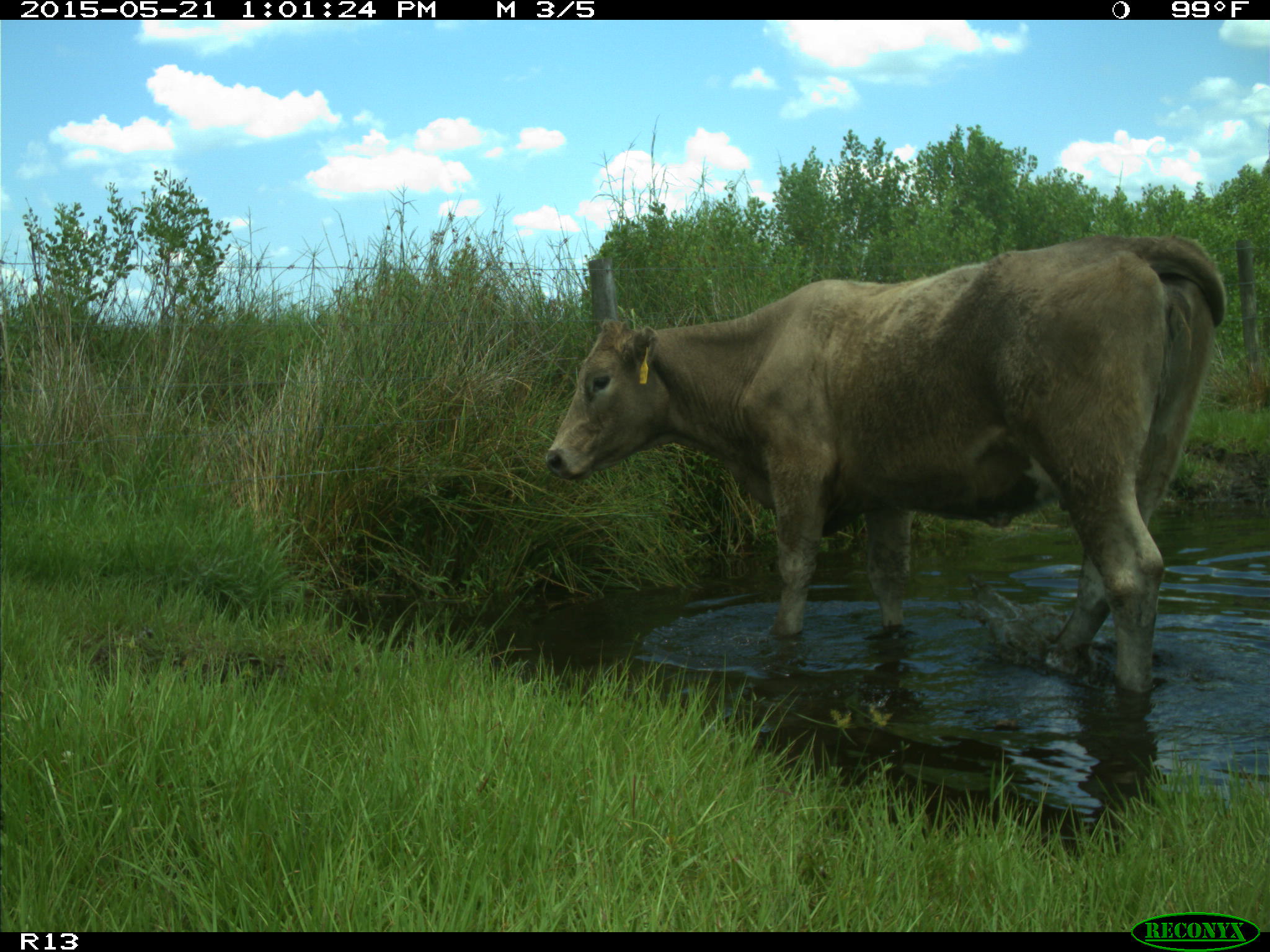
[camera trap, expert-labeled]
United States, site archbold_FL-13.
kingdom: Animalia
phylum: Chordata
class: Mammalia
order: Artiodactyla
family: Bovidae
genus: Bos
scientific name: Bos taurus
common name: domestic cow